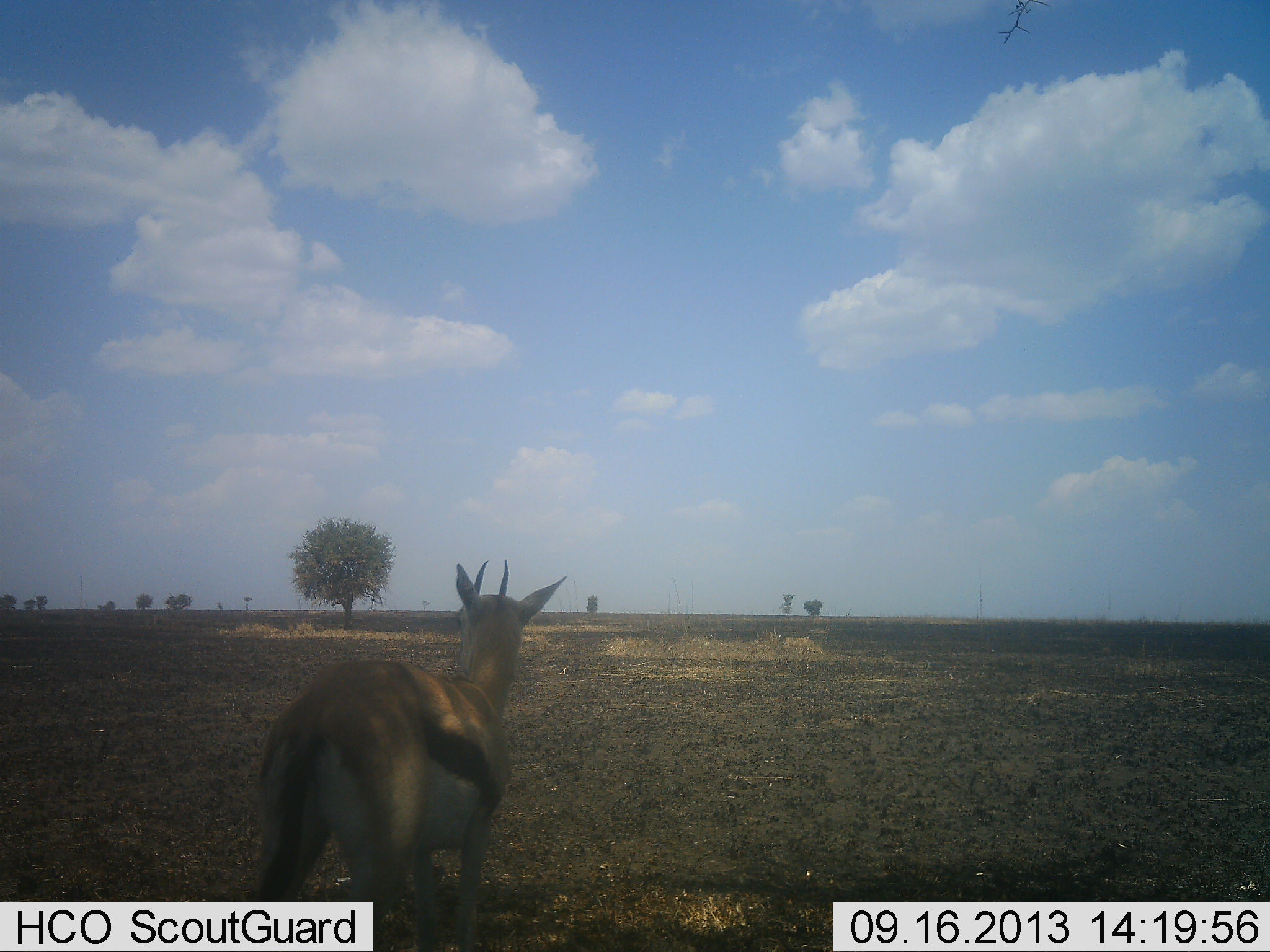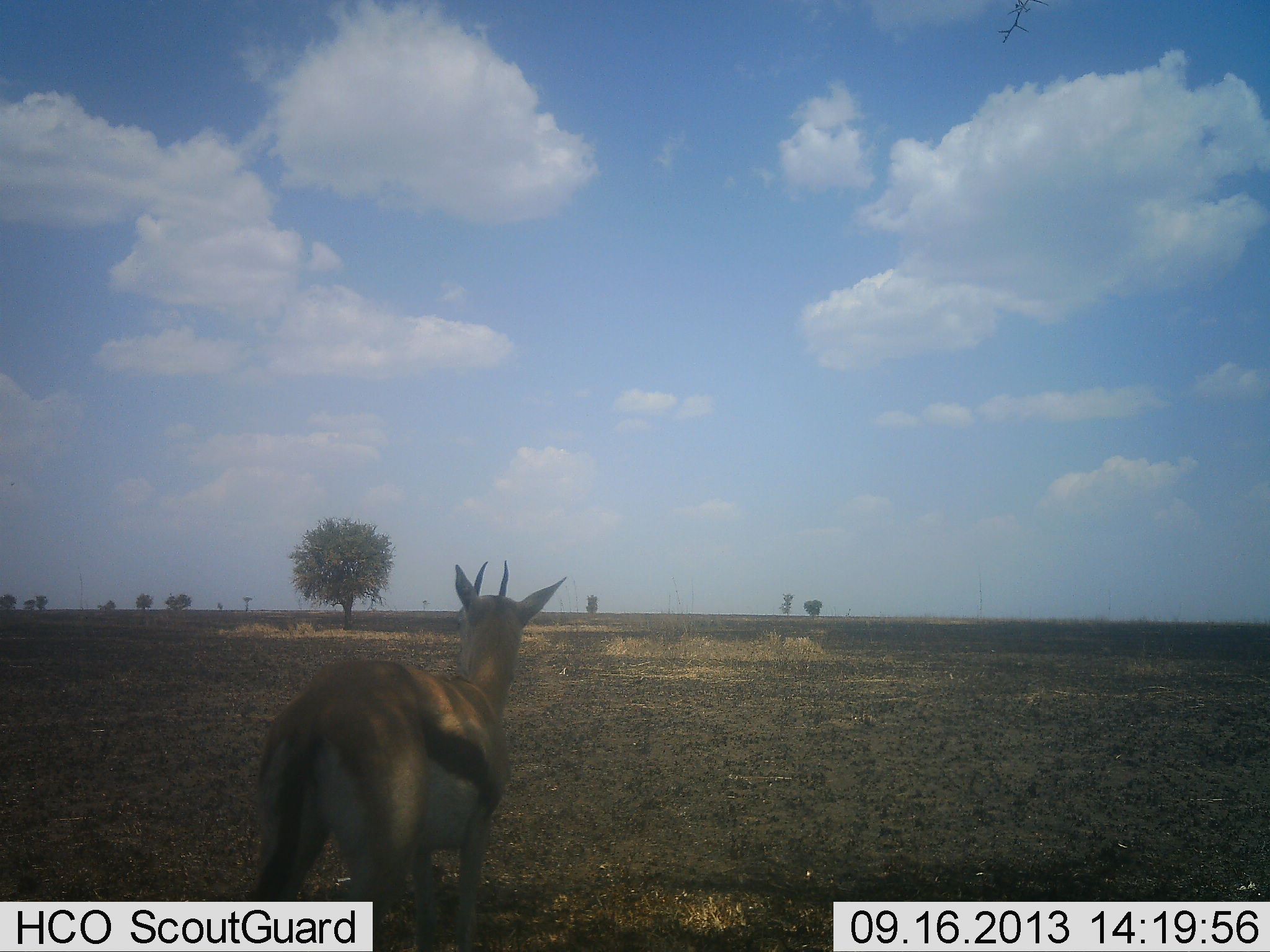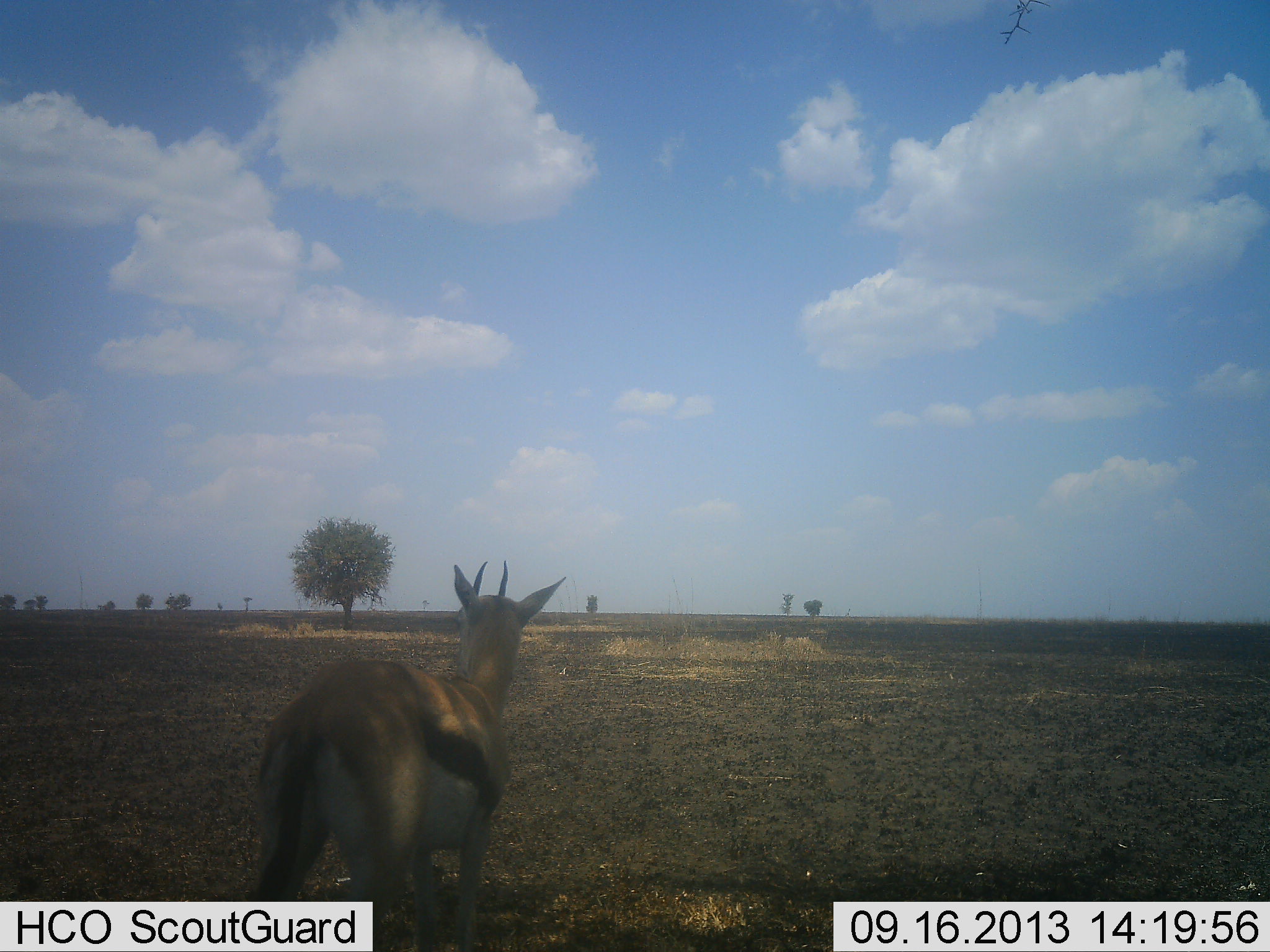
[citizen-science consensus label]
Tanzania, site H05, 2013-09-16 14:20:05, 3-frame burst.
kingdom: Animalia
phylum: Chordata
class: Mammalia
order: Artiodactyla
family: Bovidae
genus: Eudorcas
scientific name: Eudorcas thomsonii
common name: thomson's gazelle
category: gazellethomsons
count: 1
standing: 100%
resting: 0%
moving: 0%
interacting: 0%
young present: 0%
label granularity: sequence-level